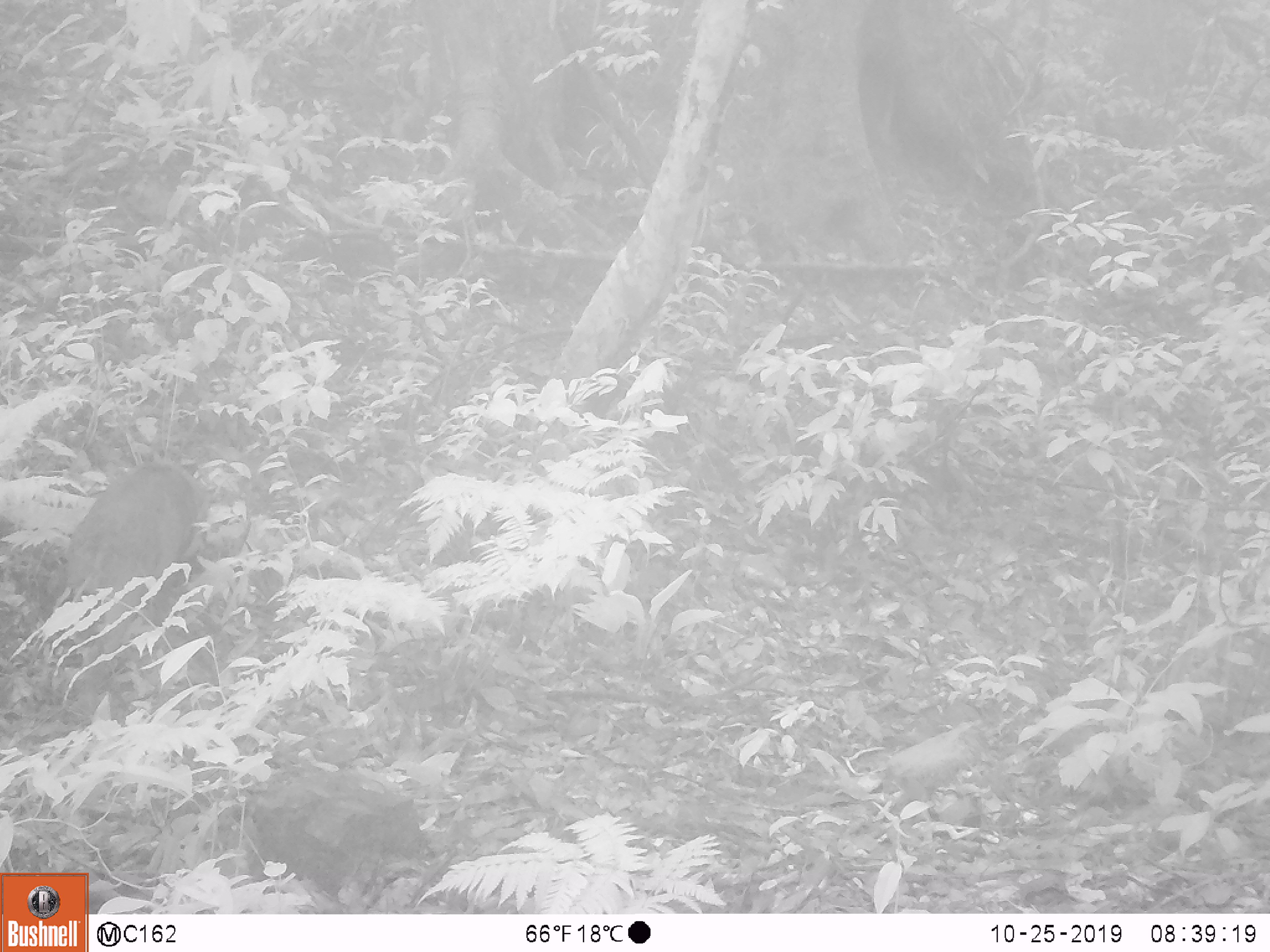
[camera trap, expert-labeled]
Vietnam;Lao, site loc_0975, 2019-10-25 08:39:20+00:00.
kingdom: Animalia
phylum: Chordata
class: Mammalia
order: Artiodactyla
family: Suidae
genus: Sus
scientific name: Sus scrofa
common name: eurasian wild pig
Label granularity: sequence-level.